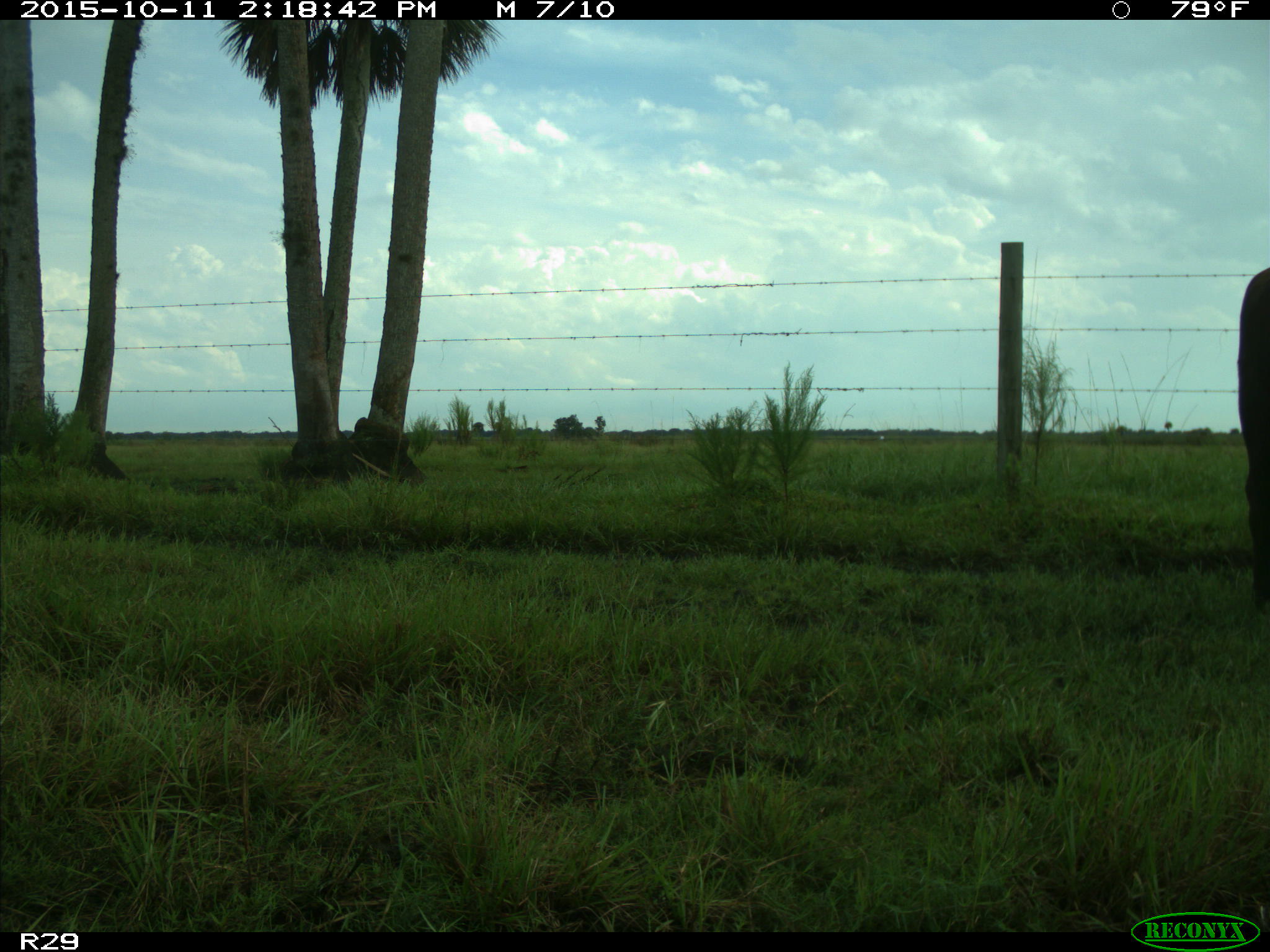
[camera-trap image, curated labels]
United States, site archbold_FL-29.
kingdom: Animalia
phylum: Chordata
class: Mammalia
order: Artiodactyla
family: Bovidae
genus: Bos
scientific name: Bos taurus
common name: domestic cow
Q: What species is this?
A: Bos taurus (domestic cow).